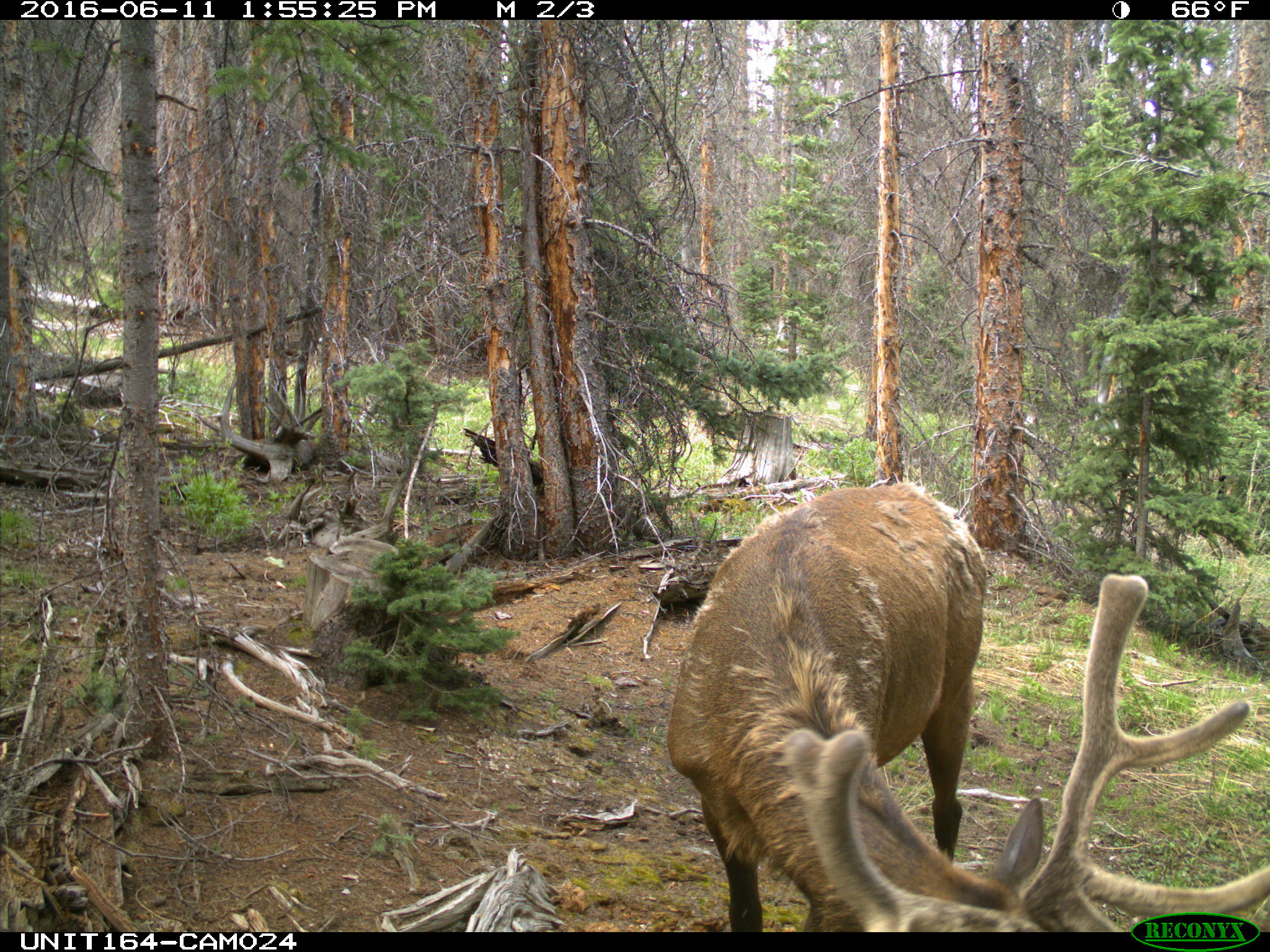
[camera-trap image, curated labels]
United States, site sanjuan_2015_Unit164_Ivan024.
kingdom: Animalia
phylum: Chordata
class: Mammalia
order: Artiodactyla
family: Cervidae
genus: Cervus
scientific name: Cervus elaphus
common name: red deer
Cervus elaphus (red deer).